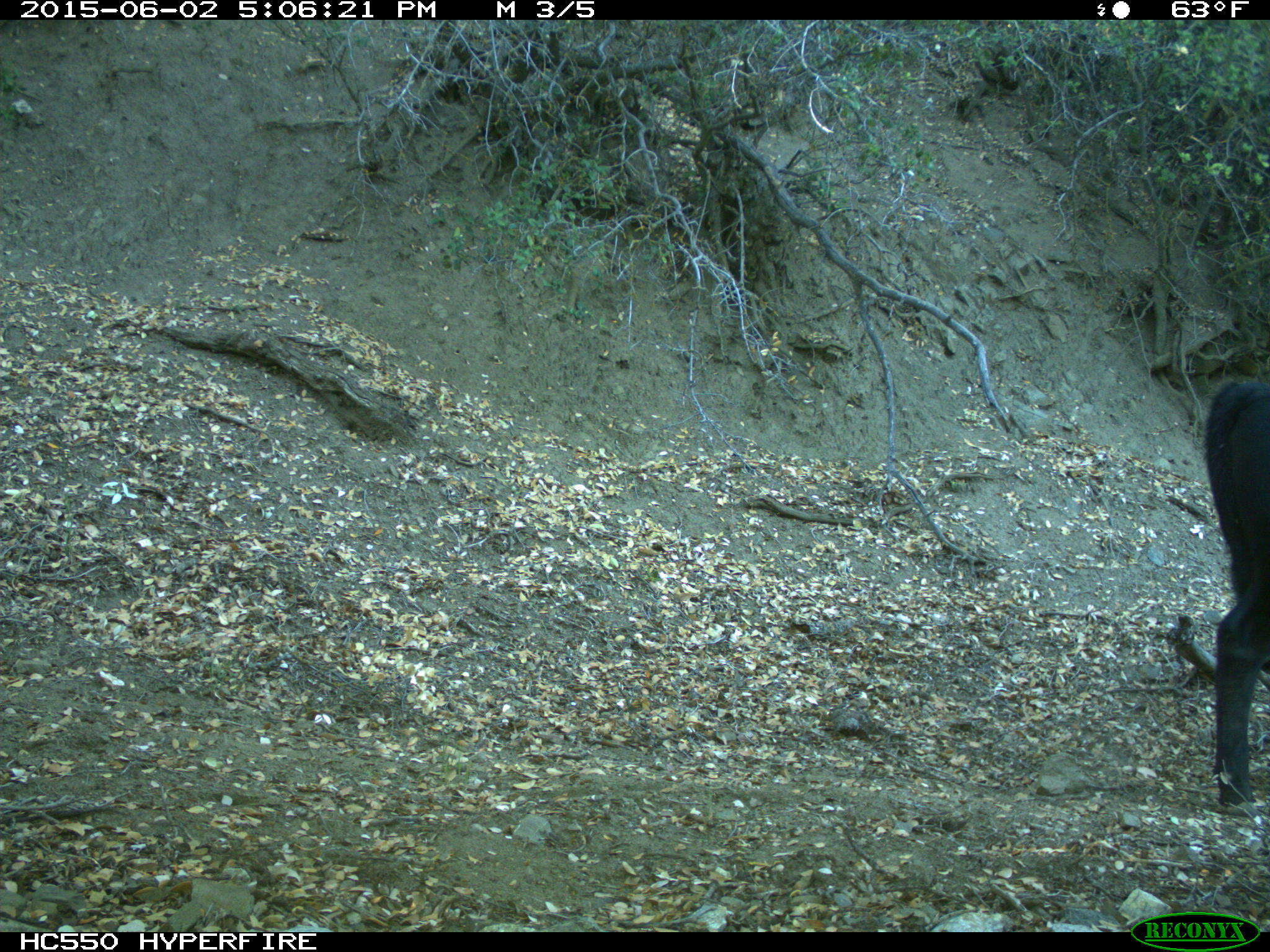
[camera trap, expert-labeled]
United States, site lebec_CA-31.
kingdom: Animalia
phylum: Chordata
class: Mammalia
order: Artiodactyla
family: Bovidae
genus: Bos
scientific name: Bos taurus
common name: domestic cow